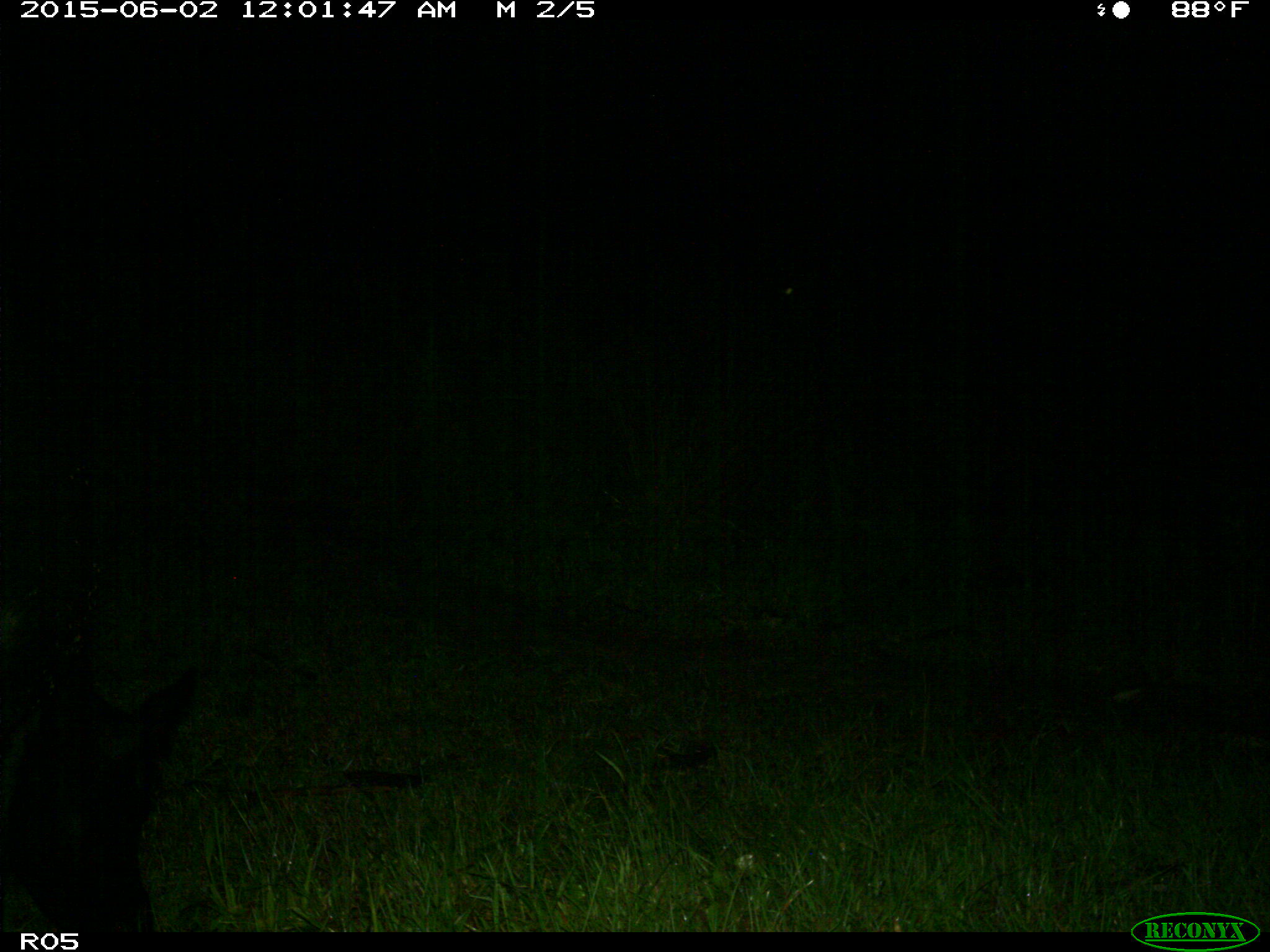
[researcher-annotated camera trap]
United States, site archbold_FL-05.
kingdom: Animalia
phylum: Chordata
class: Mammalia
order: Artiodactyla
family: Bovidae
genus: Bos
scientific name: Bos taurus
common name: domestic cow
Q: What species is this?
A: Bos taurus (domestic cow).